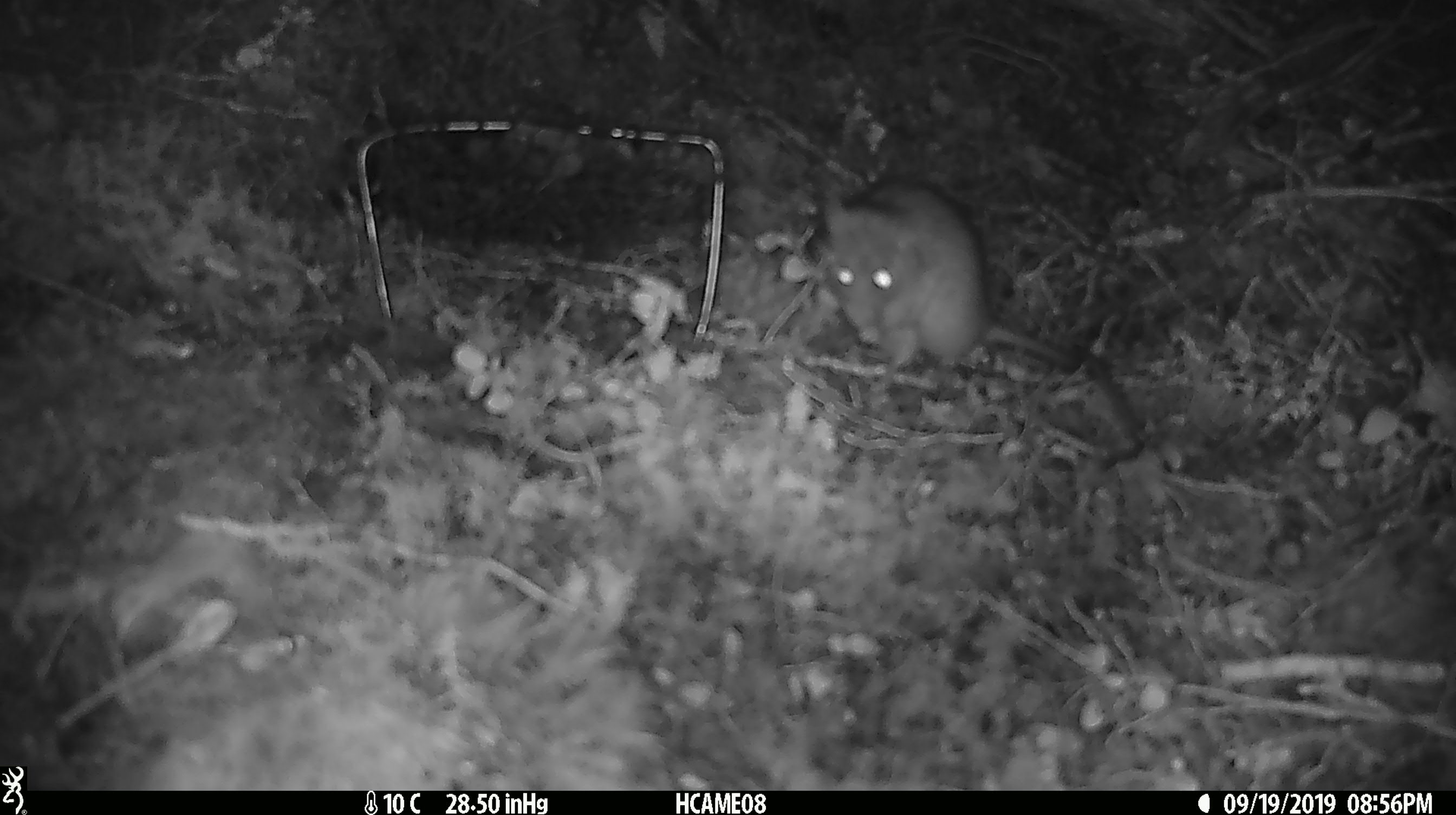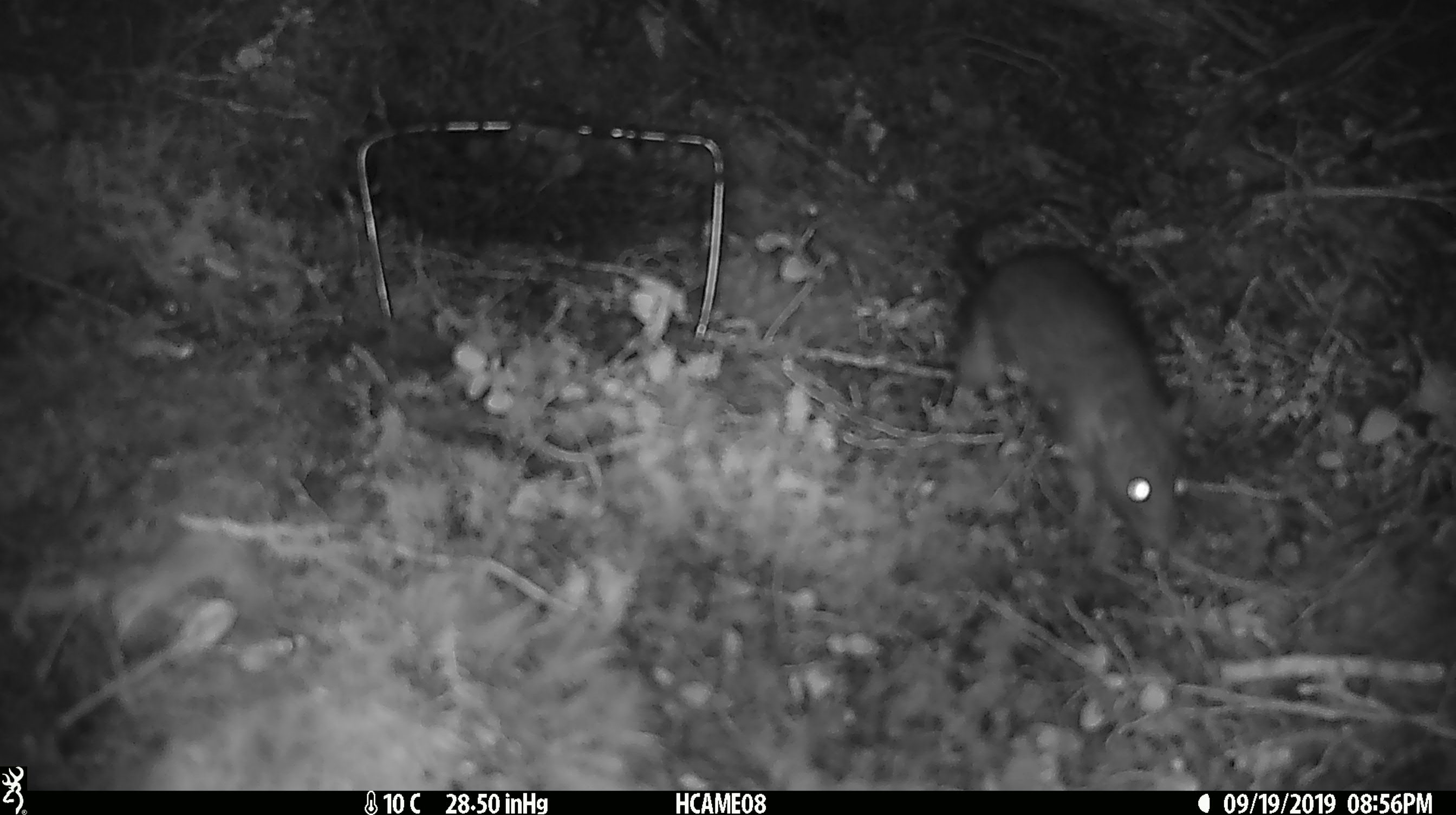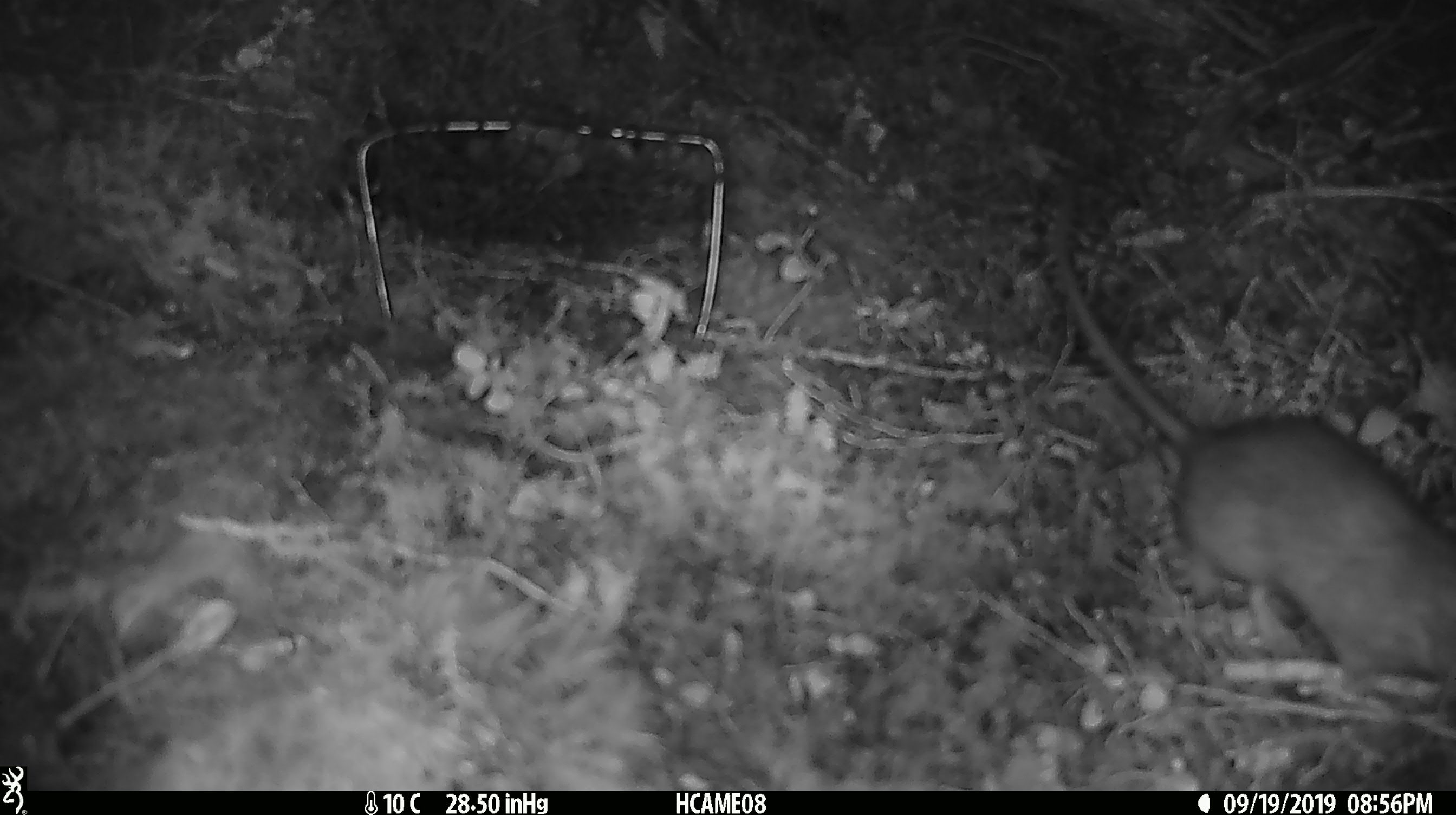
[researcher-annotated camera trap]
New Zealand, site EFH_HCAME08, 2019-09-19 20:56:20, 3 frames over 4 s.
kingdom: Animalia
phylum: Chordata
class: Mammalia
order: Rodentia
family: Muridae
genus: Rattus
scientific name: Rattus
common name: rat